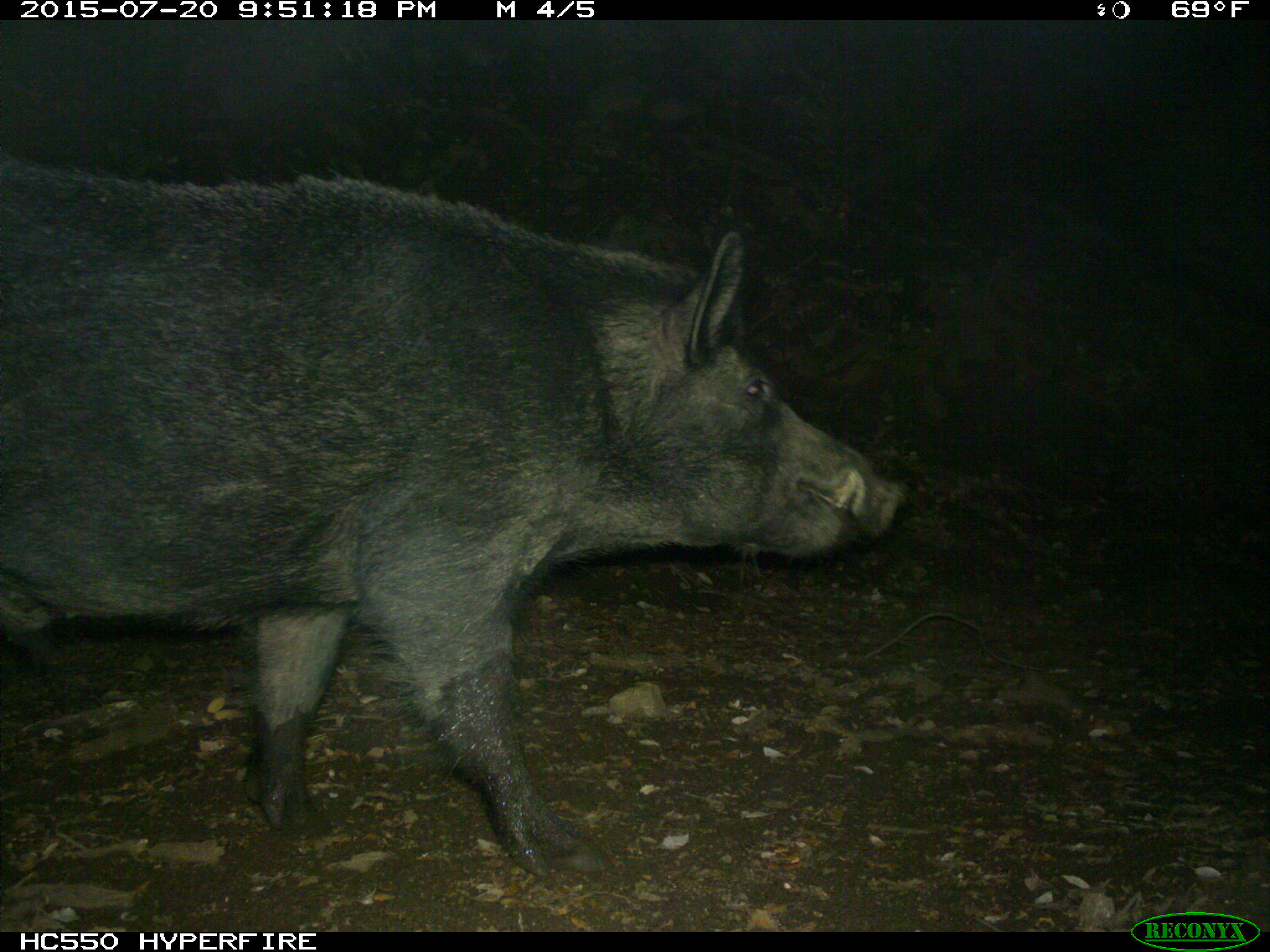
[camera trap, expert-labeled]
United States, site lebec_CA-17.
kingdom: Animalia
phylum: Chordata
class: Mammalia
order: Artiodactyla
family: Suidae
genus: Sus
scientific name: Sus scrofa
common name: wild boar